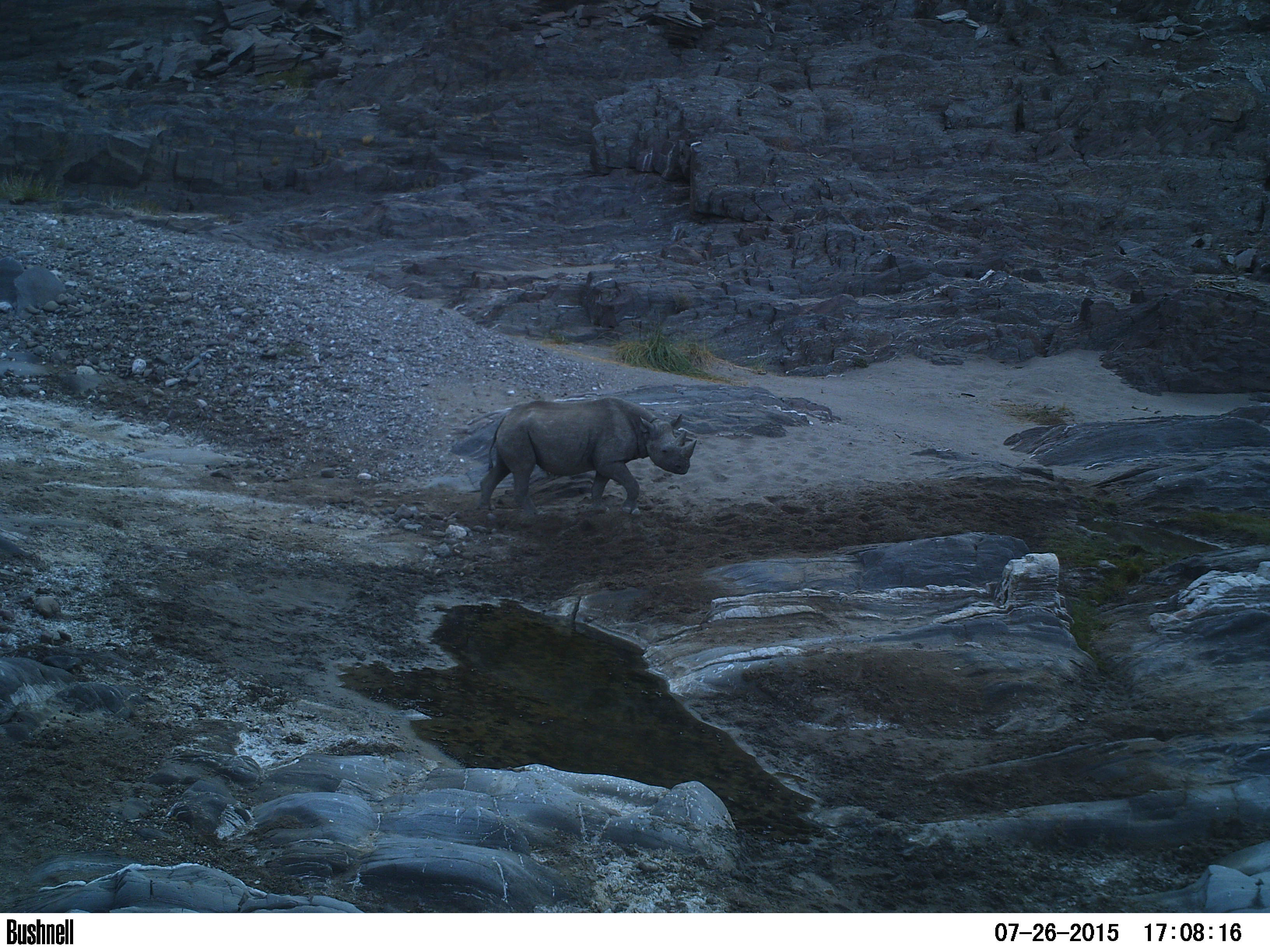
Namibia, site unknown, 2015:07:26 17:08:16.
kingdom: Animalia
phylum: Chordata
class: Mammalia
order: Perissodactyla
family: Rhinocerotidae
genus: Diceros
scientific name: Diceros bicornis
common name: black rhinoceros